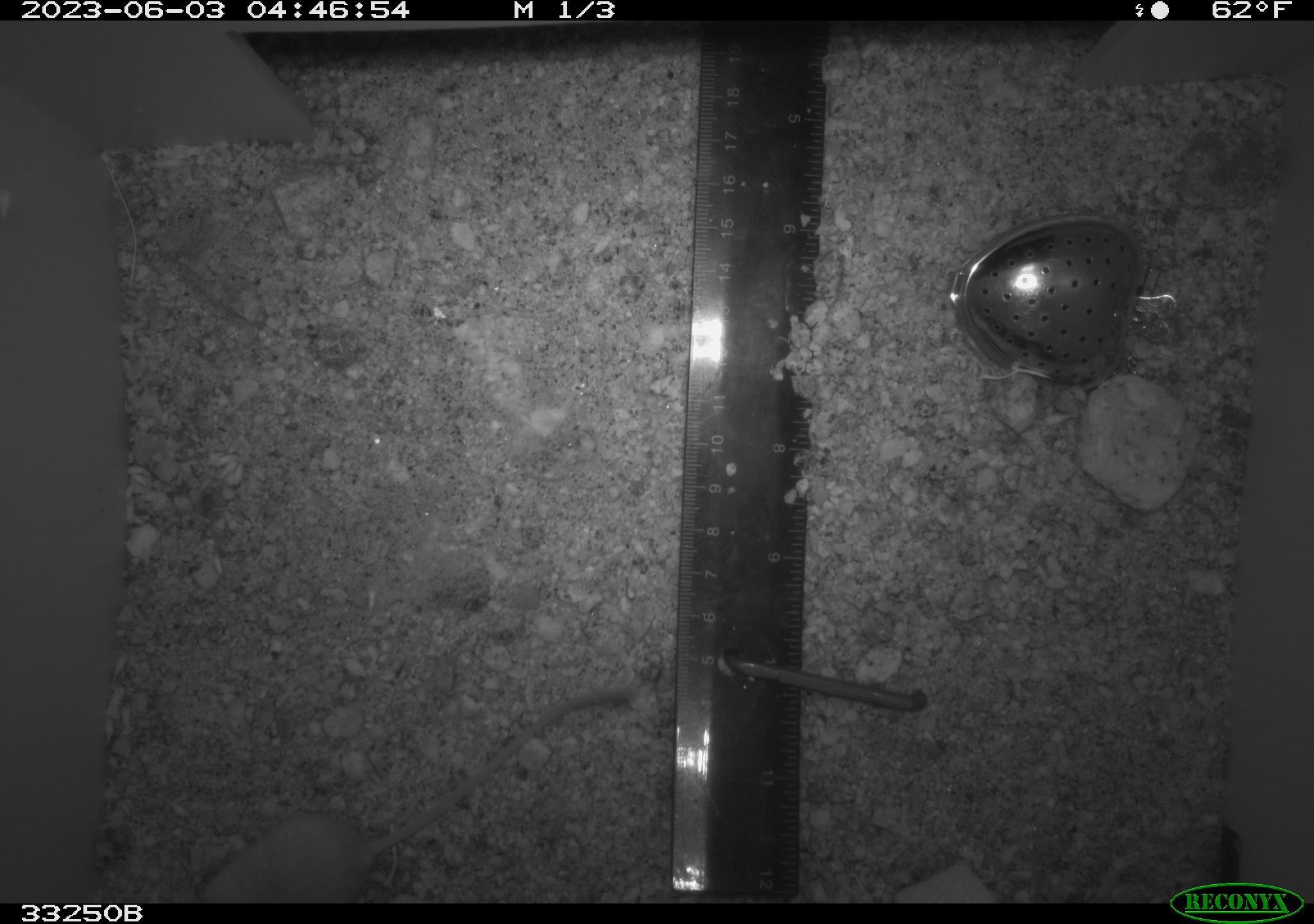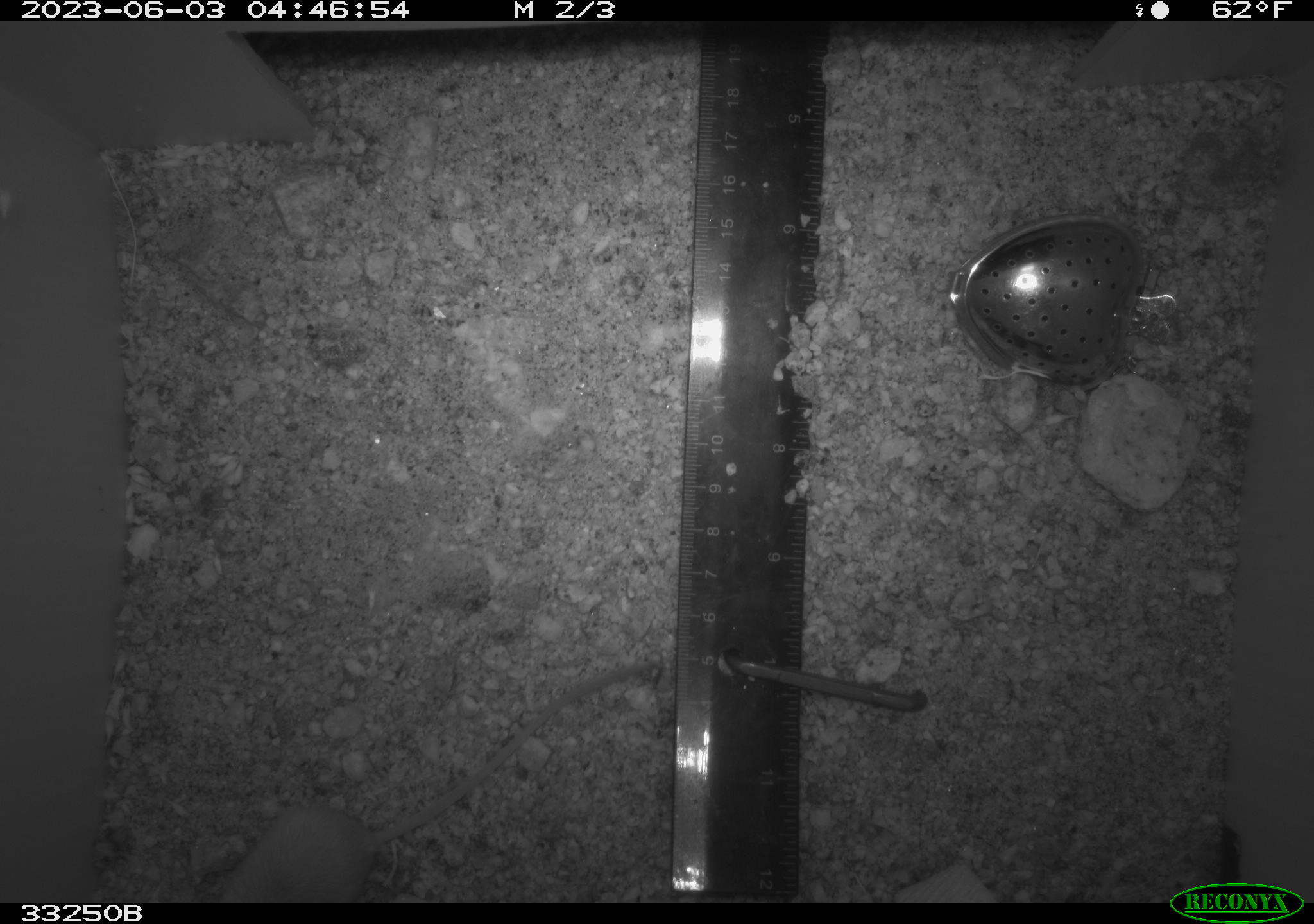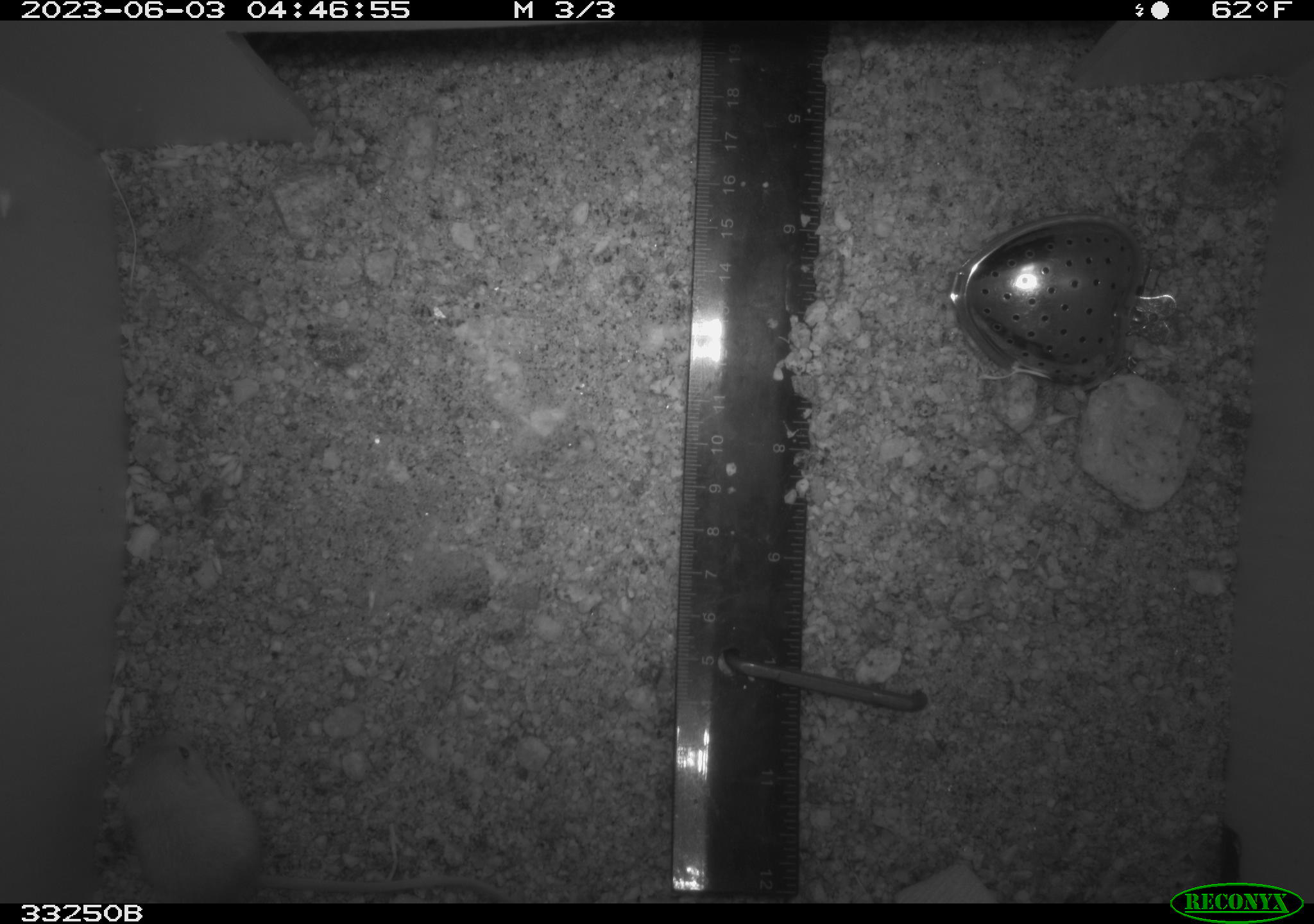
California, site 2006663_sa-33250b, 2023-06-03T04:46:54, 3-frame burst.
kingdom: Animalia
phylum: Chordata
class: Mammalia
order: Rodentia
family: Heteromyidae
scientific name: Heteromyidae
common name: kangaroo rats and pocket mice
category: heteromyidae family